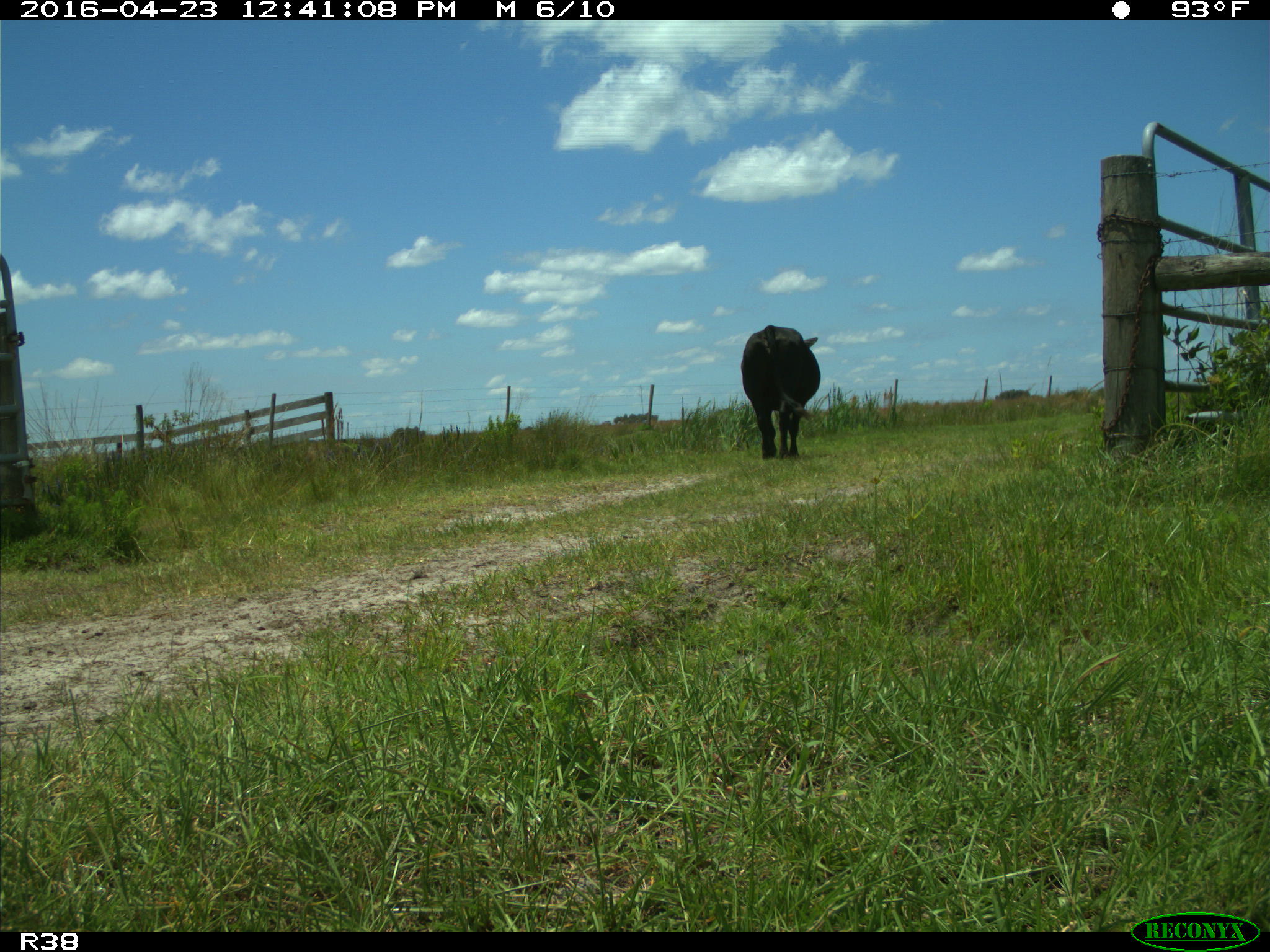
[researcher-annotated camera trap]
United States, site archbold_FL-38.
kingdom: Animalia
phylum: Chordata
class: Mammalia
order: Artiodactyla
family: Bovidae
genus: Bos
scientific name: Bos taurus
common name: domestic cow